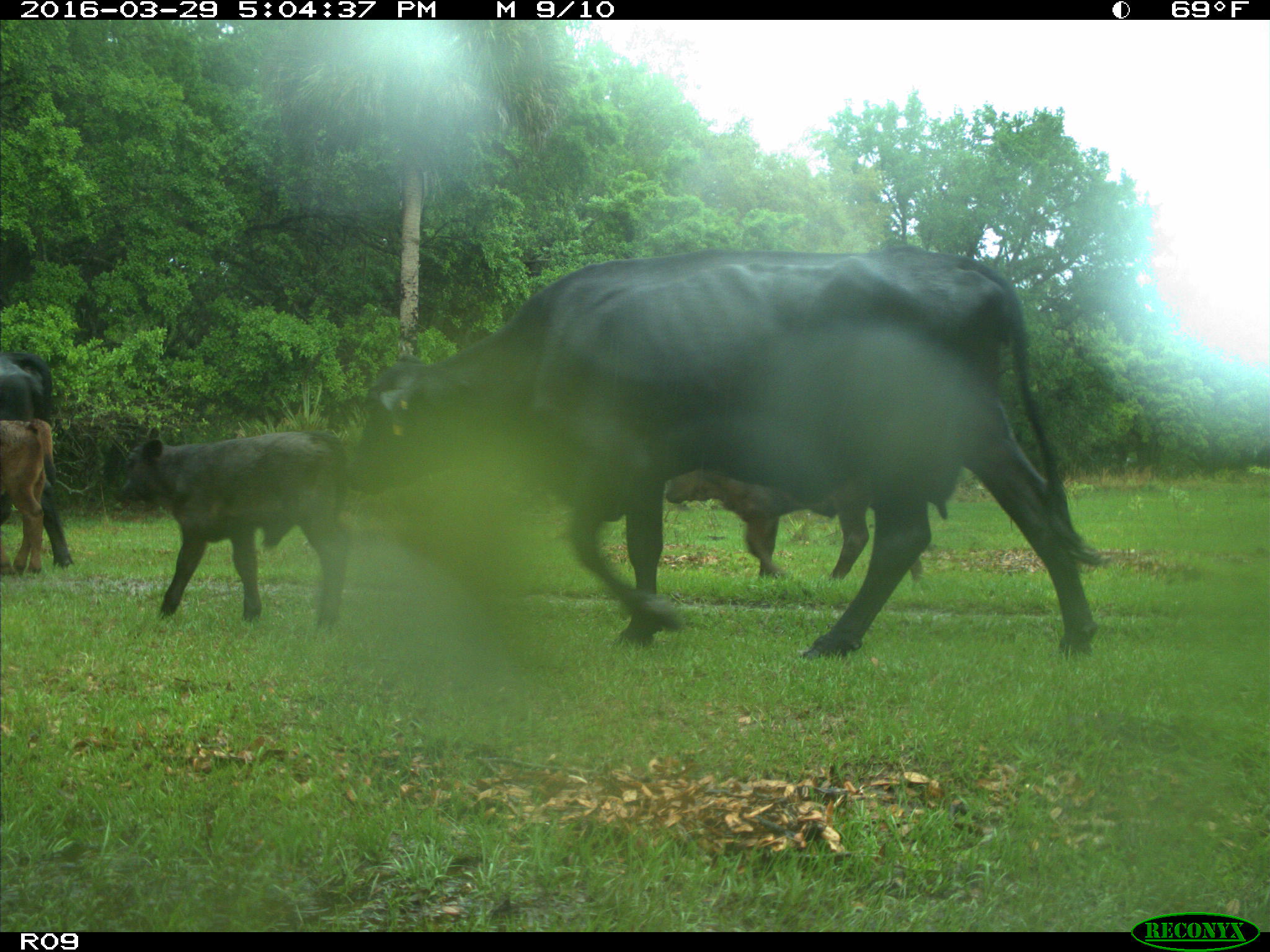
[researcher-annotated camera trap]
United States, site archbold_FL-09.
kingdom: Animalia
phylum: Chordata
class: Mammalia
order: Artiodactyla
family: Bovidae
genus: Bos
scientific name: Bos taurus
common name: domestic cow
Bos taurus (domestic cow).